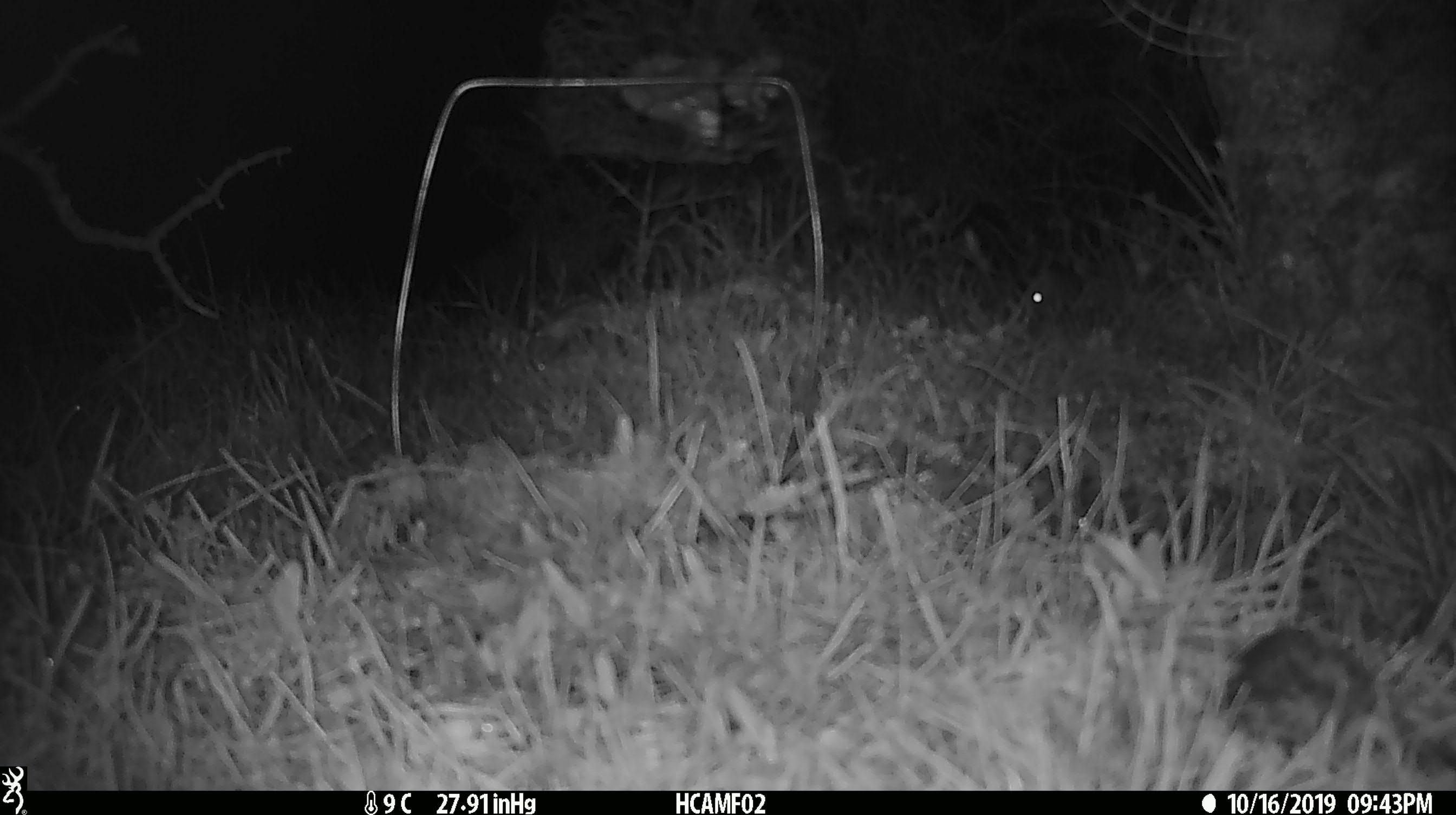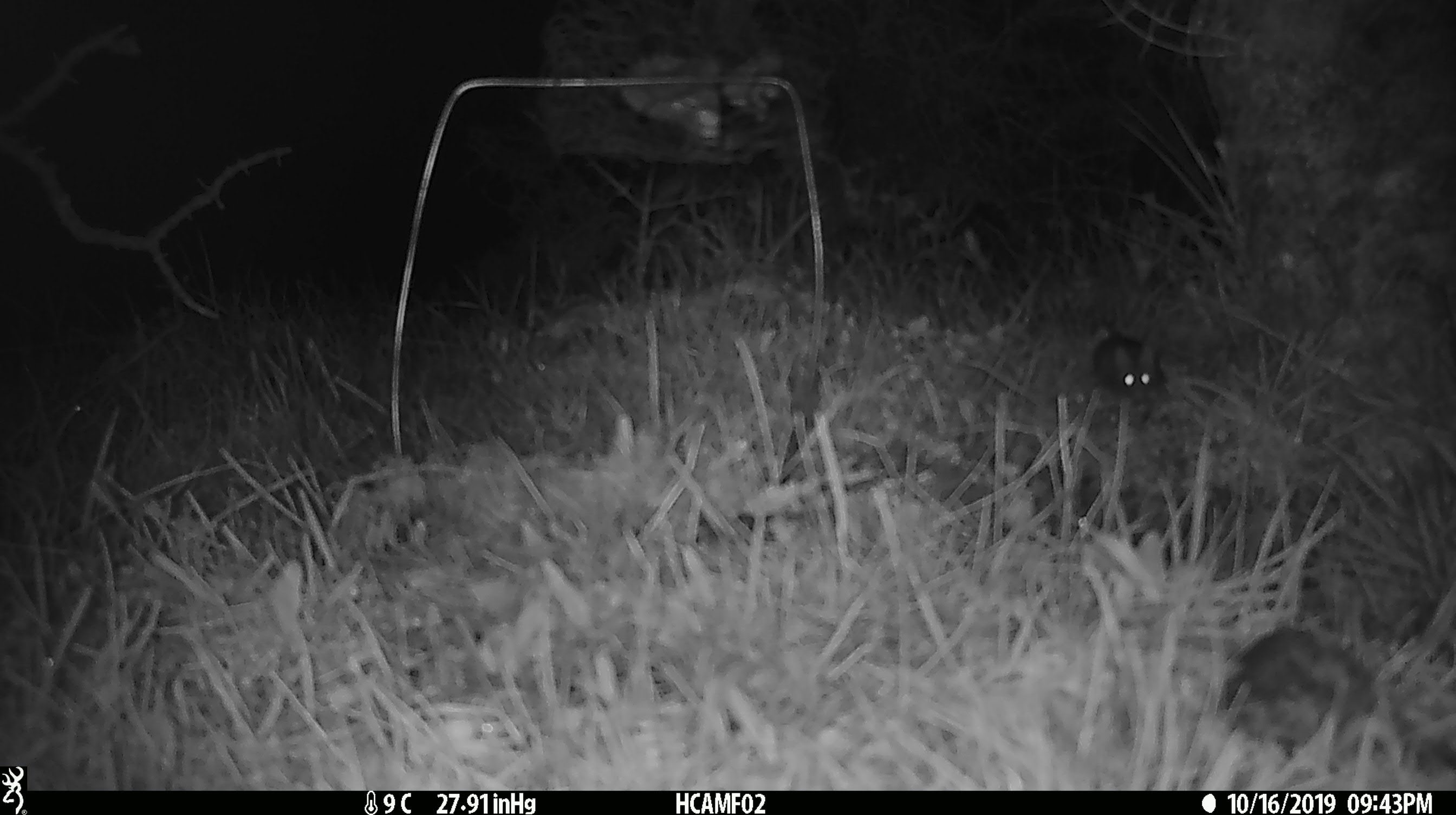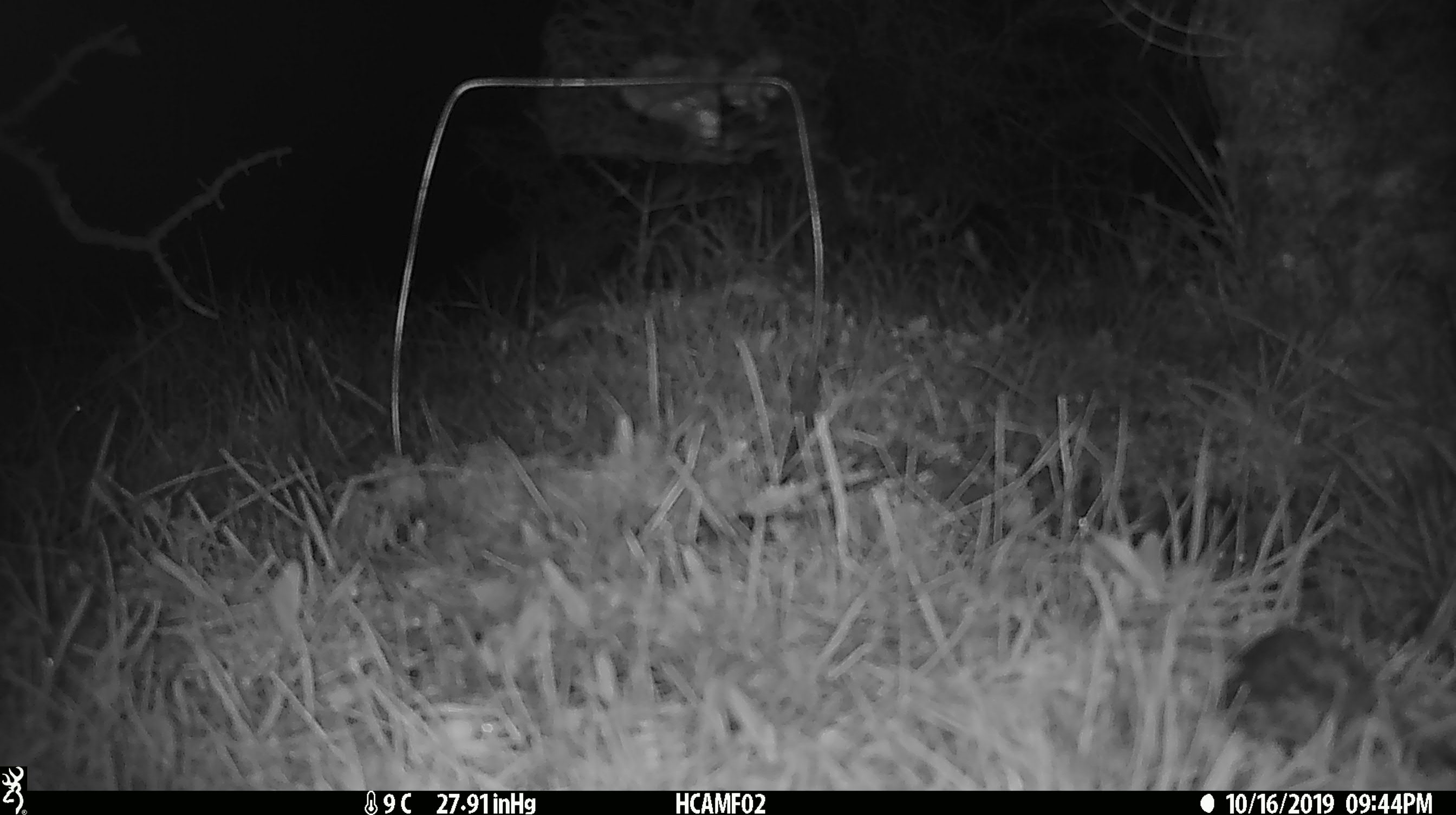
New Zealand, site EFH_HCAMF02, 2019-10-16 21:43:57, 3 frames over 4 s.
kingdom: Animalia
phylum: Chordata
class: Mammalia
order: Rodentia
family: Muridae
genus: Mus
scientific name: Mus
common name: mouse